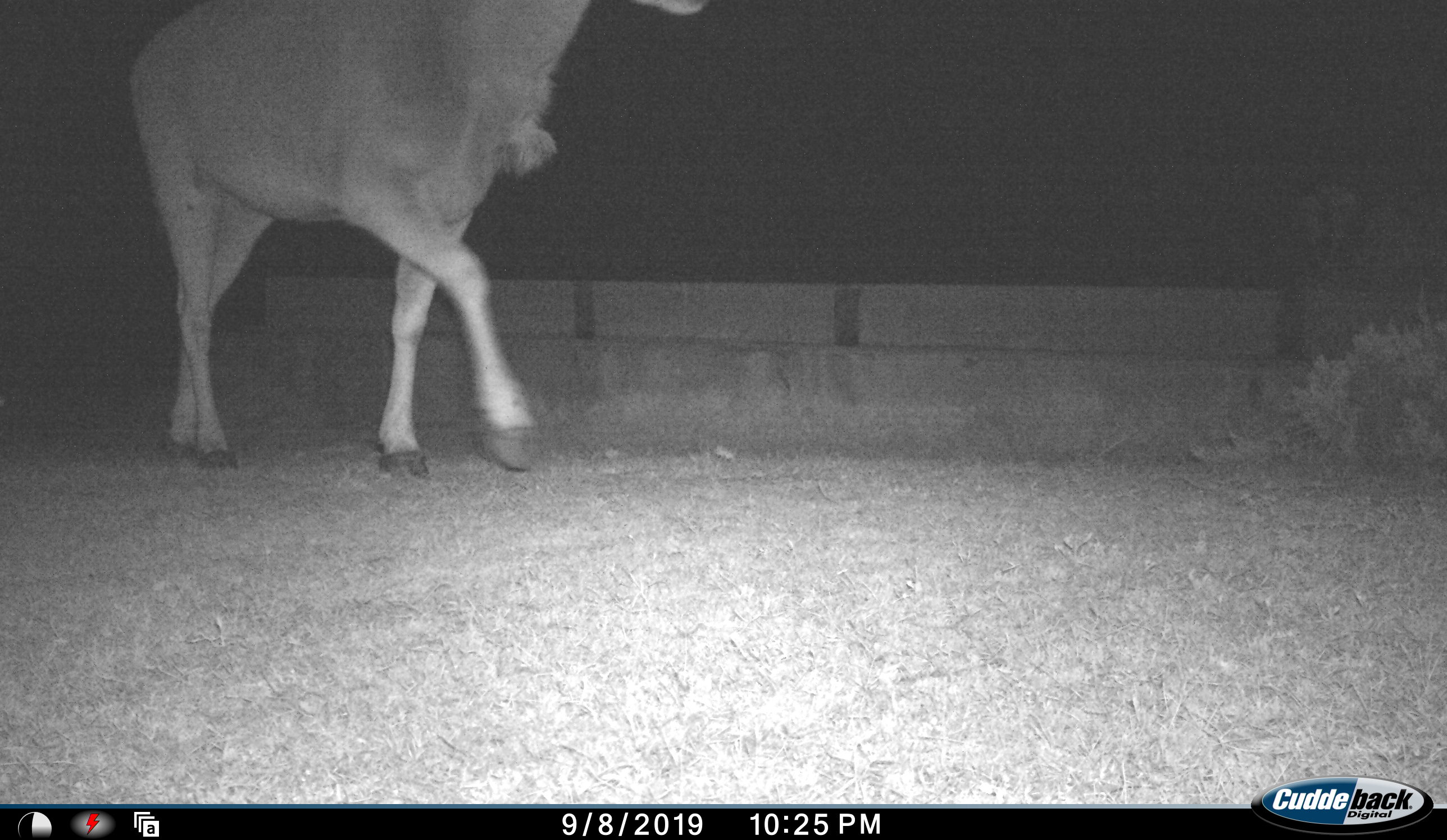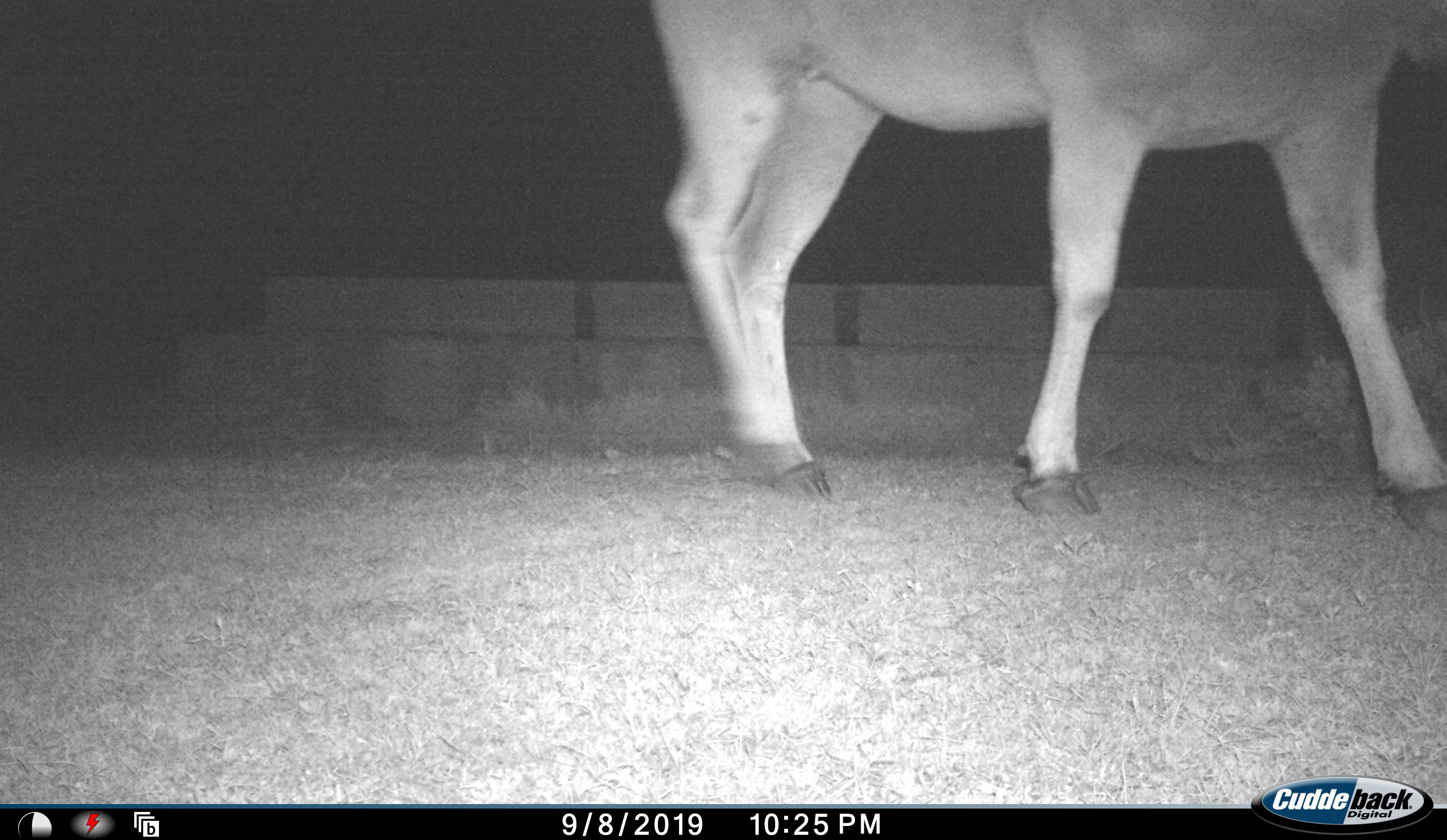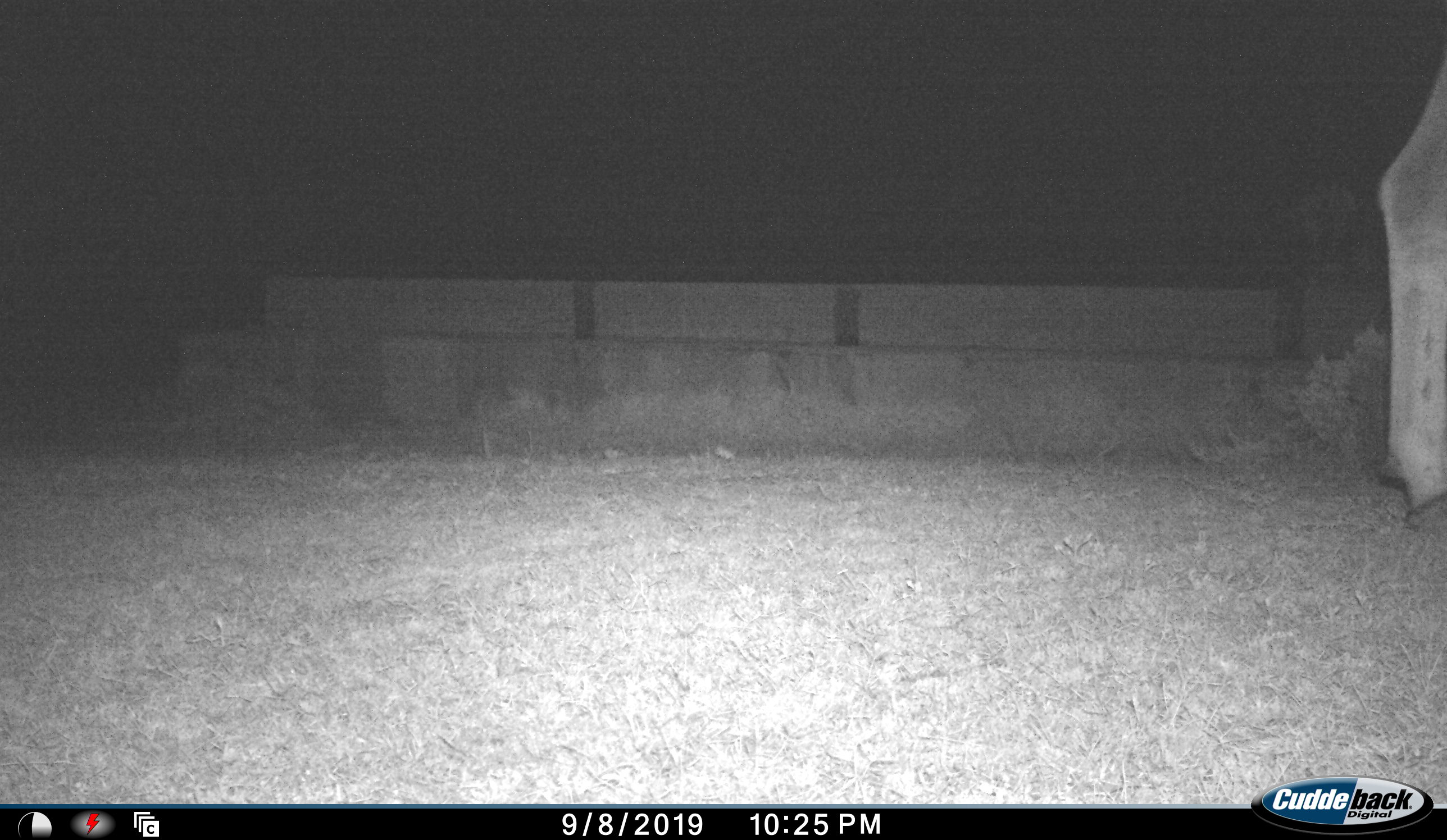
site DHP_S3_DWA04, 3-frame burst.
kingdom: Animalia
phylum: Chordata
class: Mammalia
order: Artiodactyla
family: Bovidae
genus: Tragelaphus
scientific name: Tragelaphus oryx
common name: eland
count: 1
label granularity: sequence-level